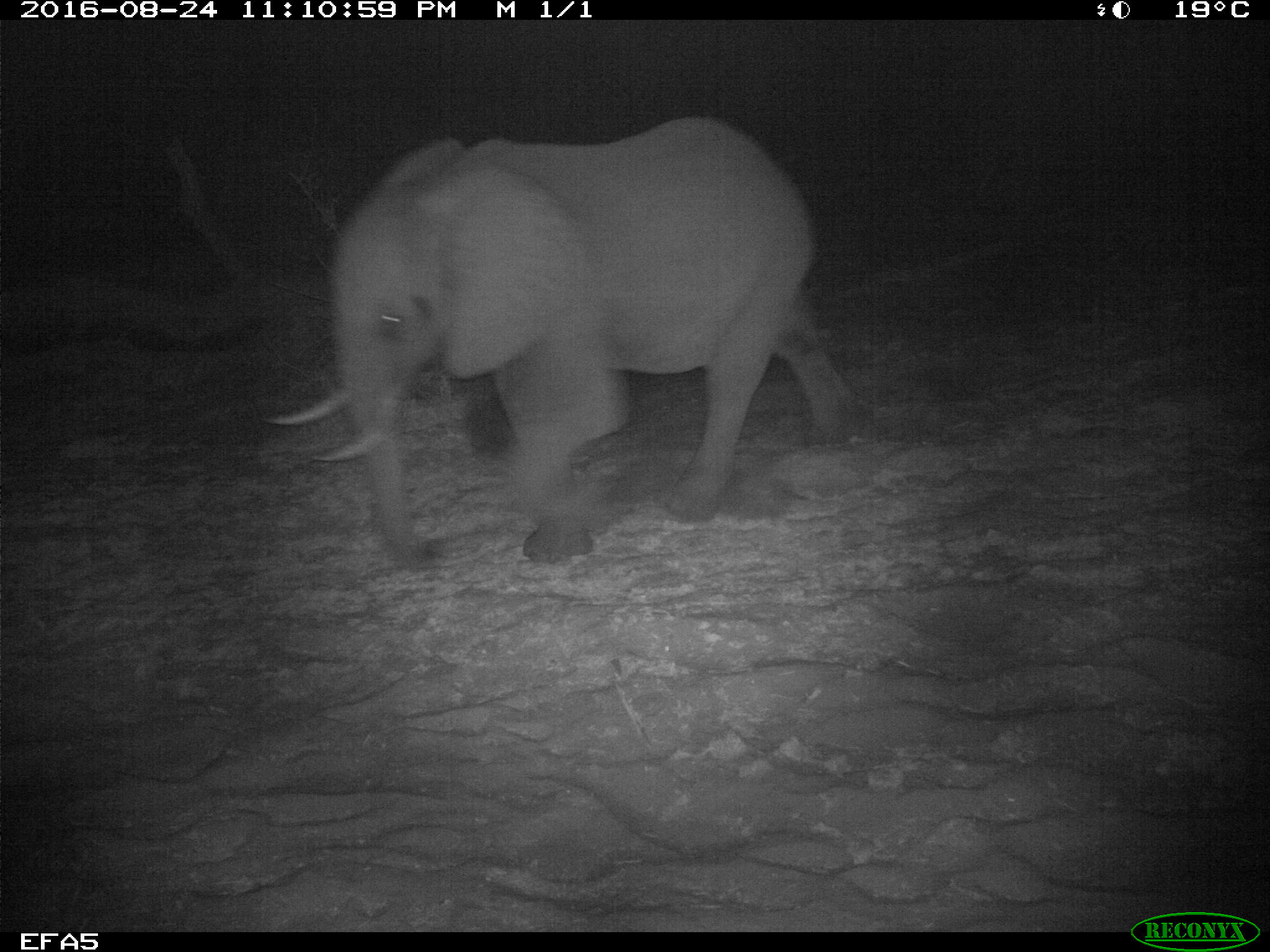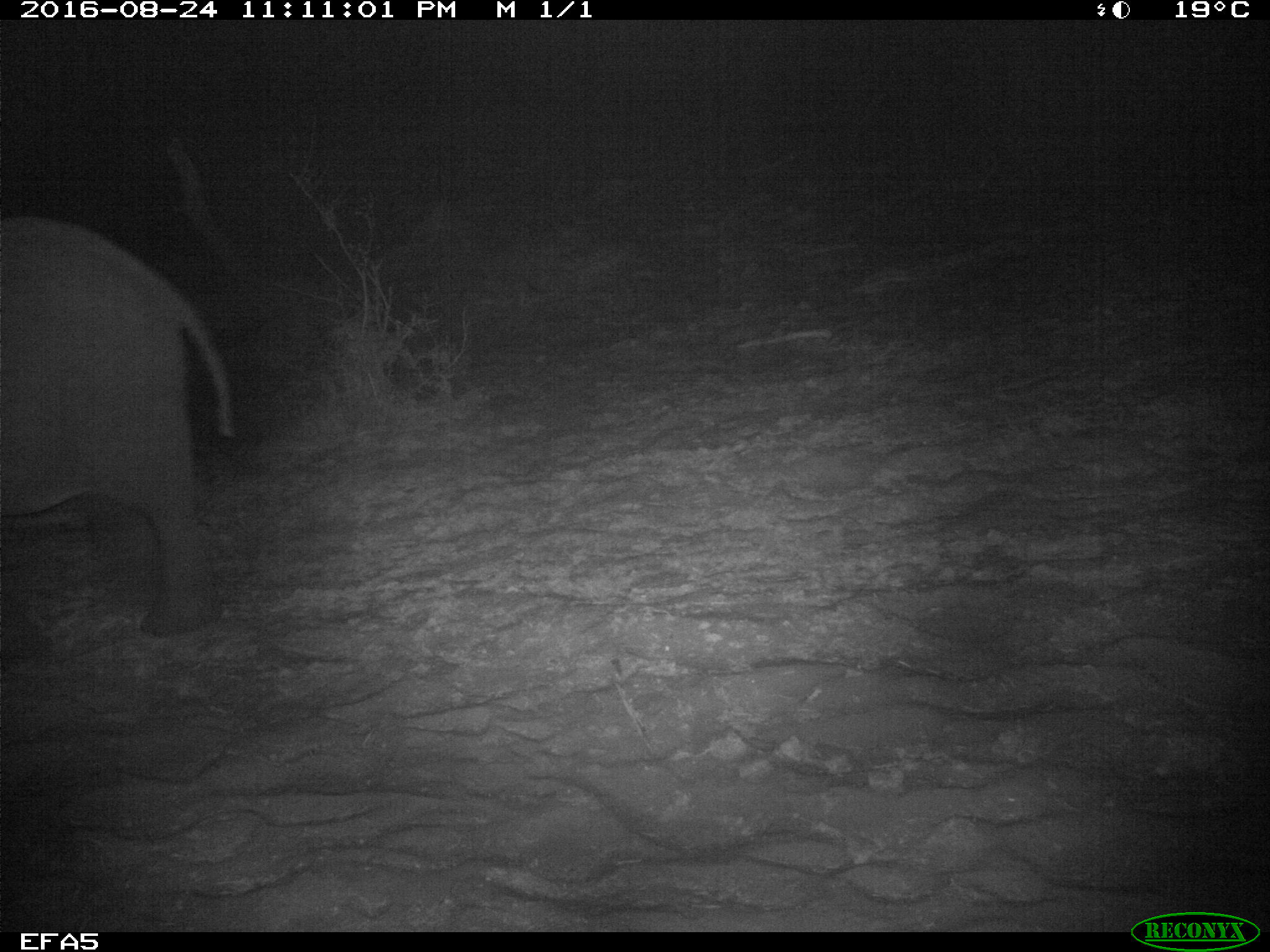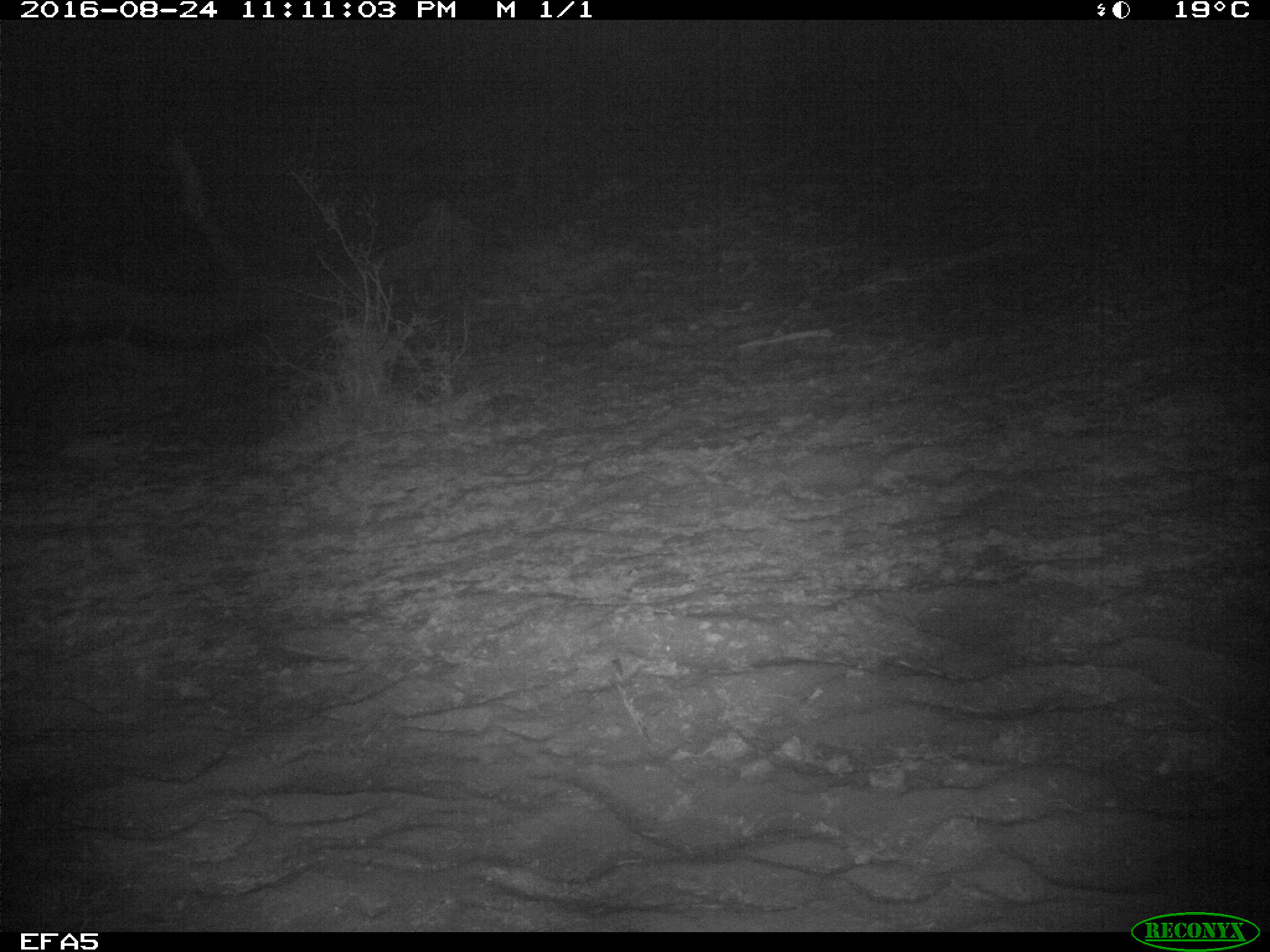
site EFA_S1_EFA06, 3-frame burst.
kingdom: Animalia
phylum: Chordata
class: Mammalia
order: Proboscidea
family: Elephantidae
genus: Loxodonta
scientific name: Loxodonta africana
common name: african bush elephant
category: elephant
Elephant (african bush elephant) (Loxodonta africana), count 1. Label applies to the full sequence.